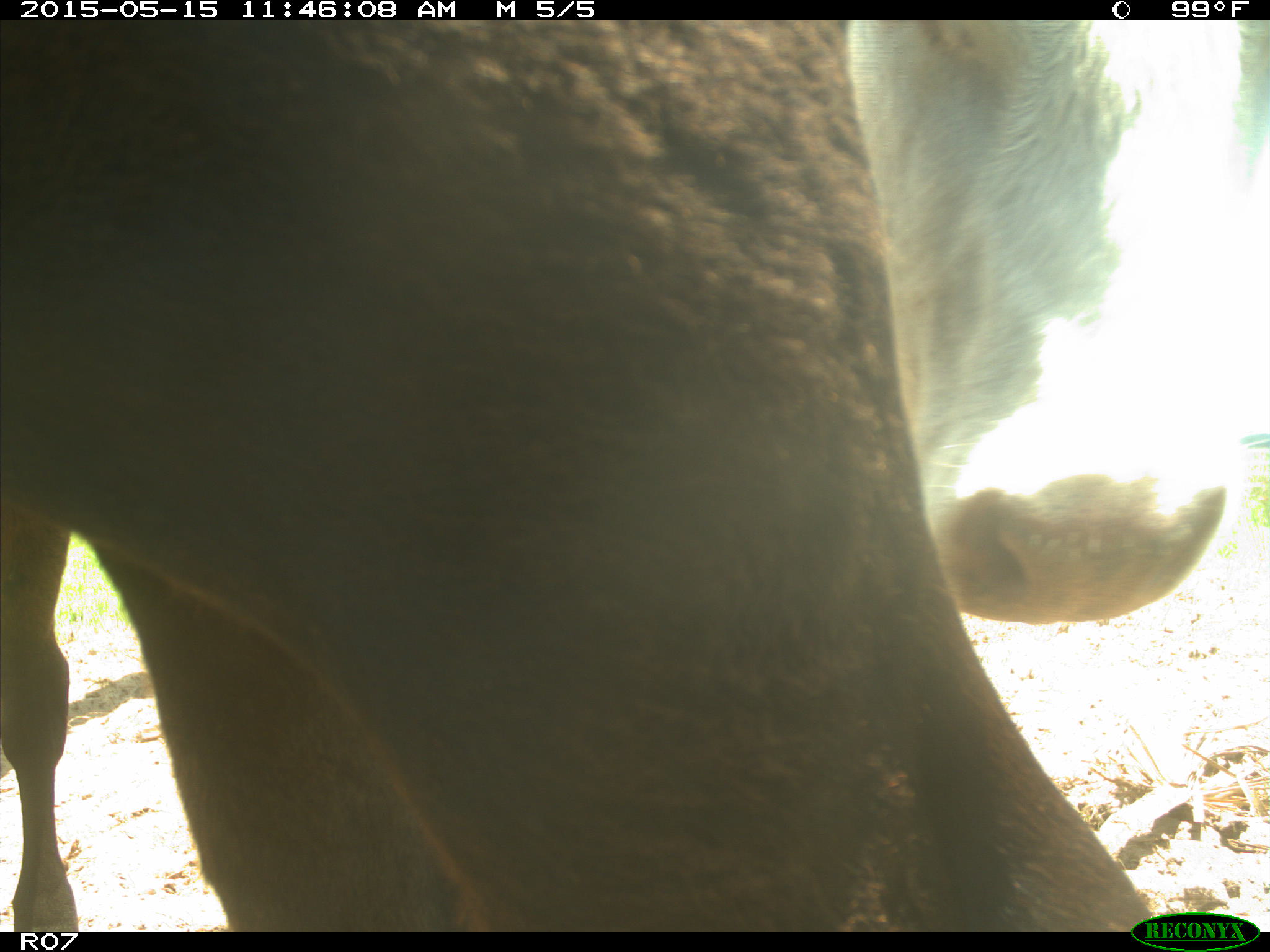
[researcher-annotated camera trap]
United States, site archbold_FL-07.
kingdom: Animalia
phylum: Chordata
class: Mammalia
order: Artiodactyla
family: Bovidae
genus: Bos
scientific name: Bos taurus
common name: domestic cow